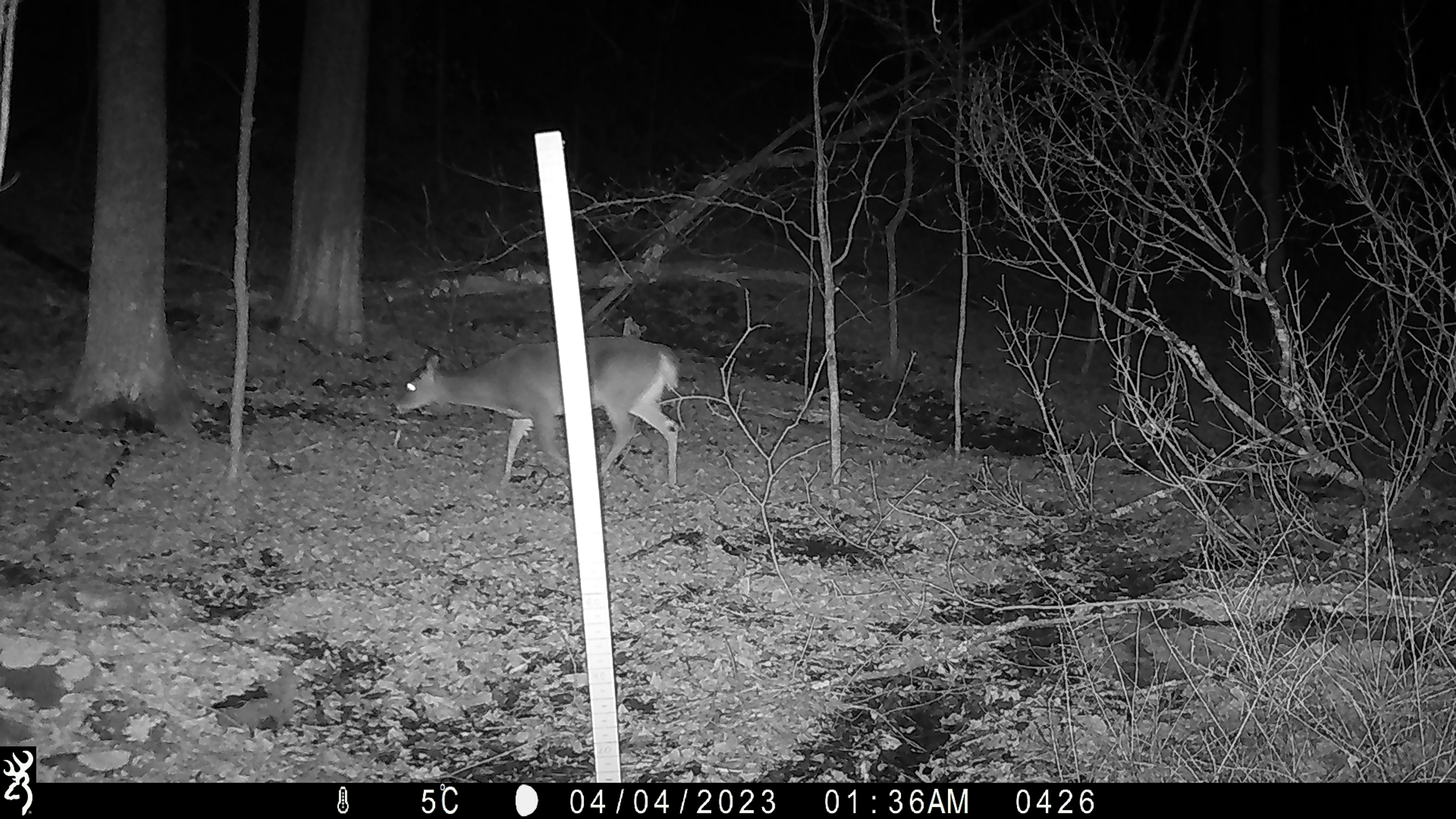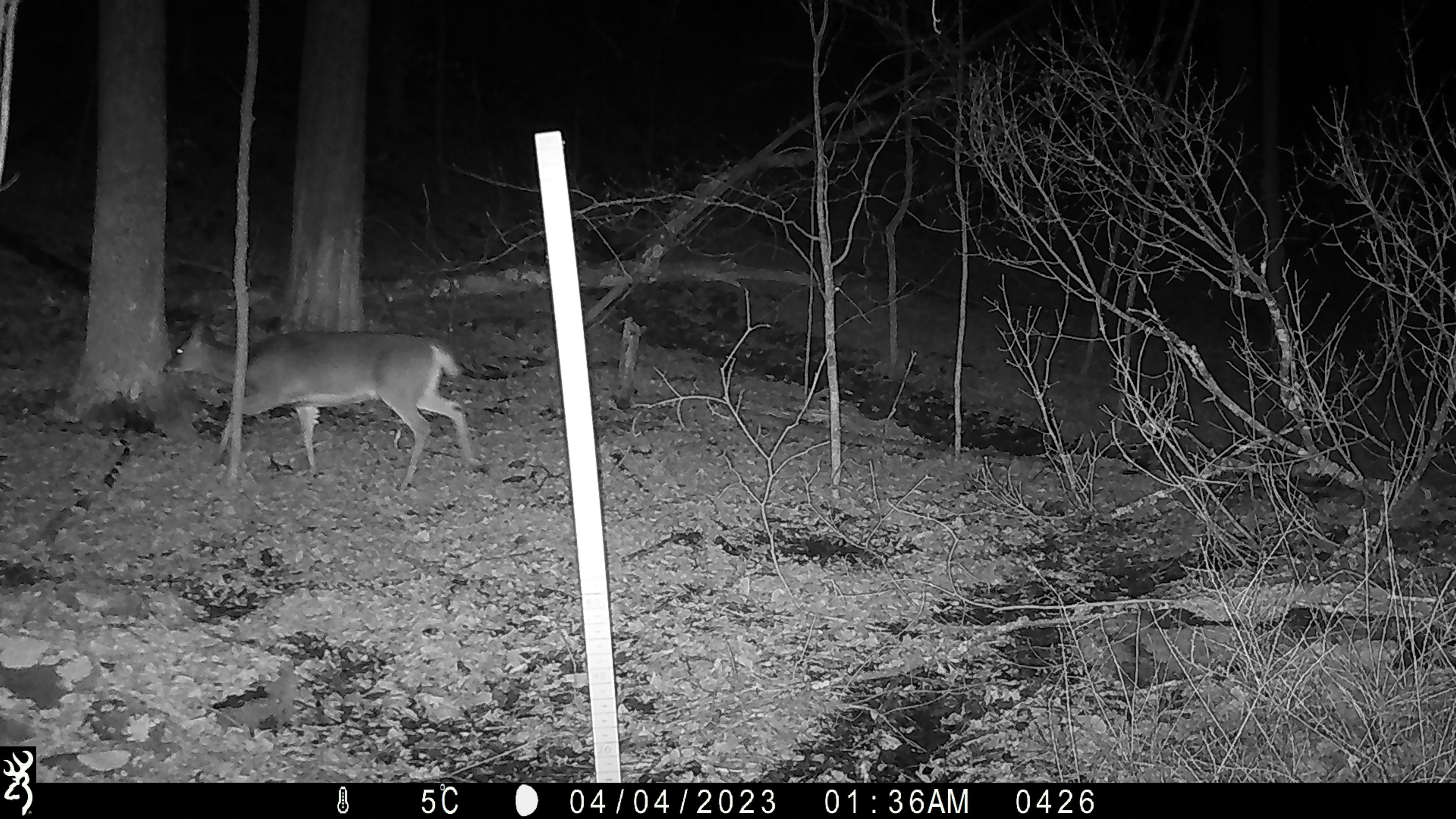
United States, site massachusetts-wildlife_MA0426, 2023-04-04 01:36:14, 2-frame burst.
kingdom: Animalia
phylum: Chordata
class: Mammalia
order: Artiodactyla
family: Cervidae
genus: Odocoileus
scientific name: Odocoileus virginianus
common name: white-tailed deer